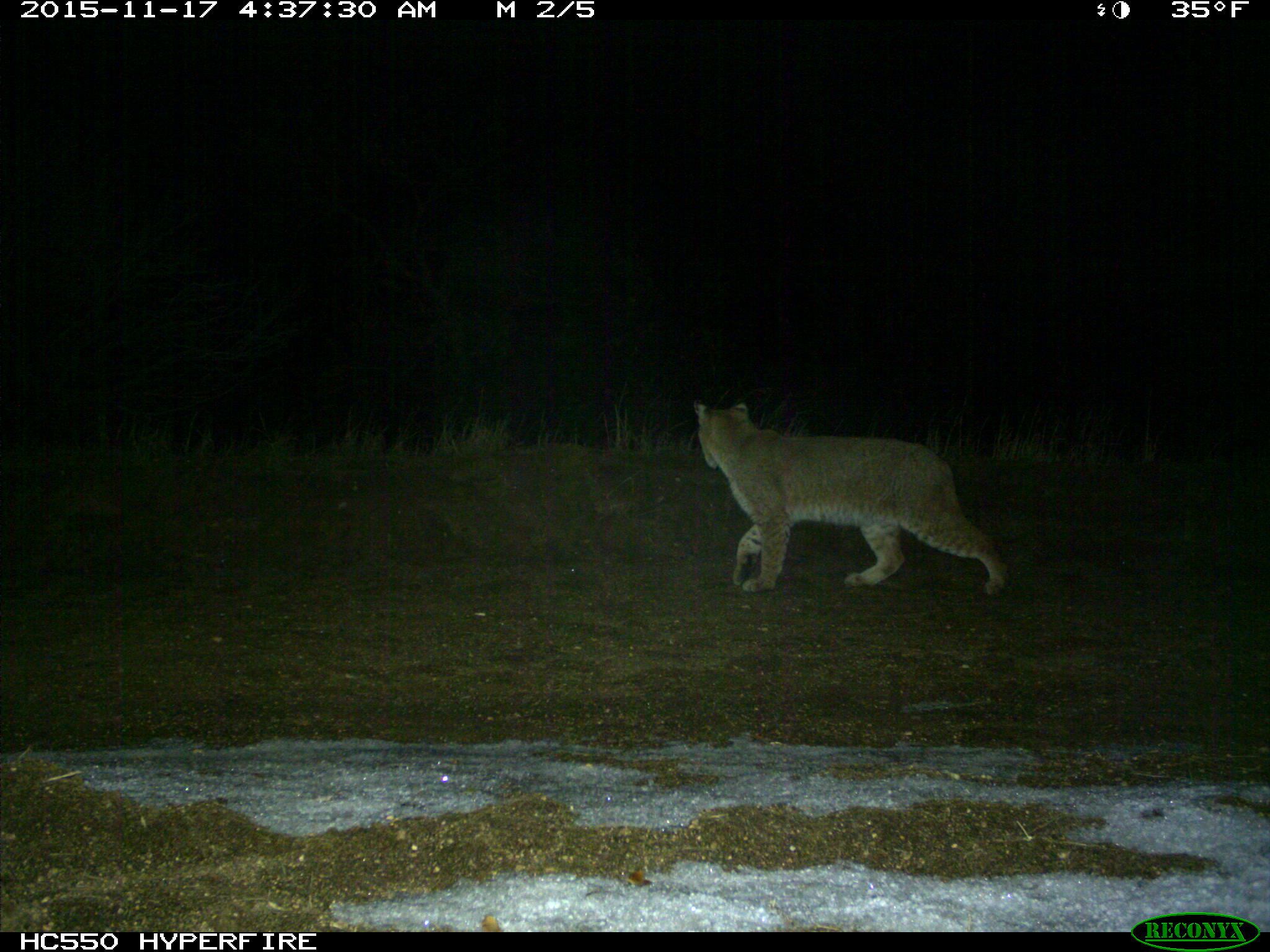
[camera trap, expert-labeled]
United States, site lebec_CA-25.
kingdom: Animalia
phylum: Chordata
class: Mammalia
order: Carnivora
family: Felidae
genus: Lynx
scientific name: Lynx rufus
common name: bobcat